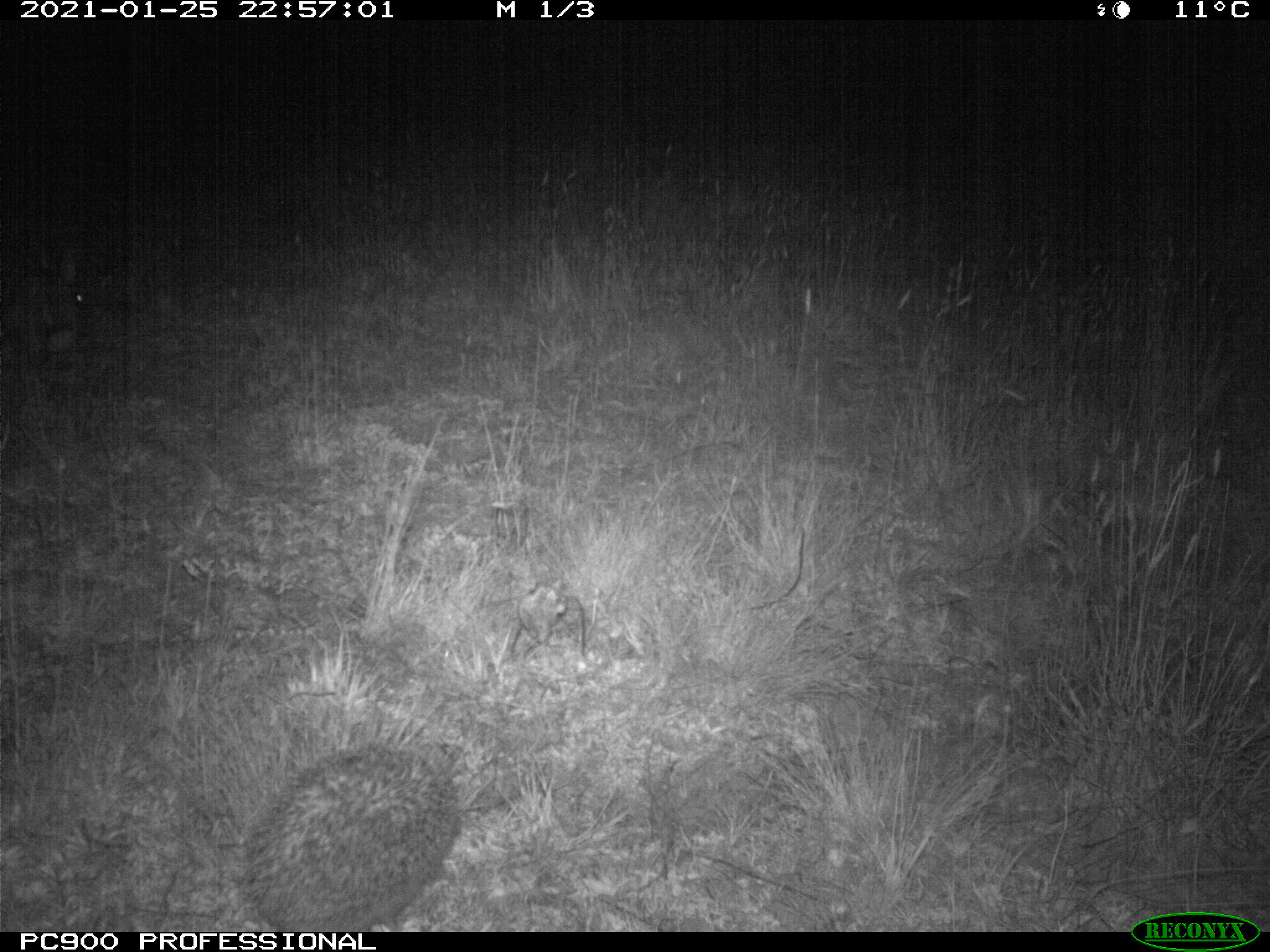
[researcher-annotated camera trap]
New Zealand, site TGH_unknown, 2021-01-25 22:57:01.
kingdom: Animalia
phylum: Chordata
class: Mammalia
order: Eulipotyphla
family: Erinaceidae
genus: Erinaceus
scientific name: Erinaceus europaeus europaeus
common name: european hedgehog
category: hedgehog